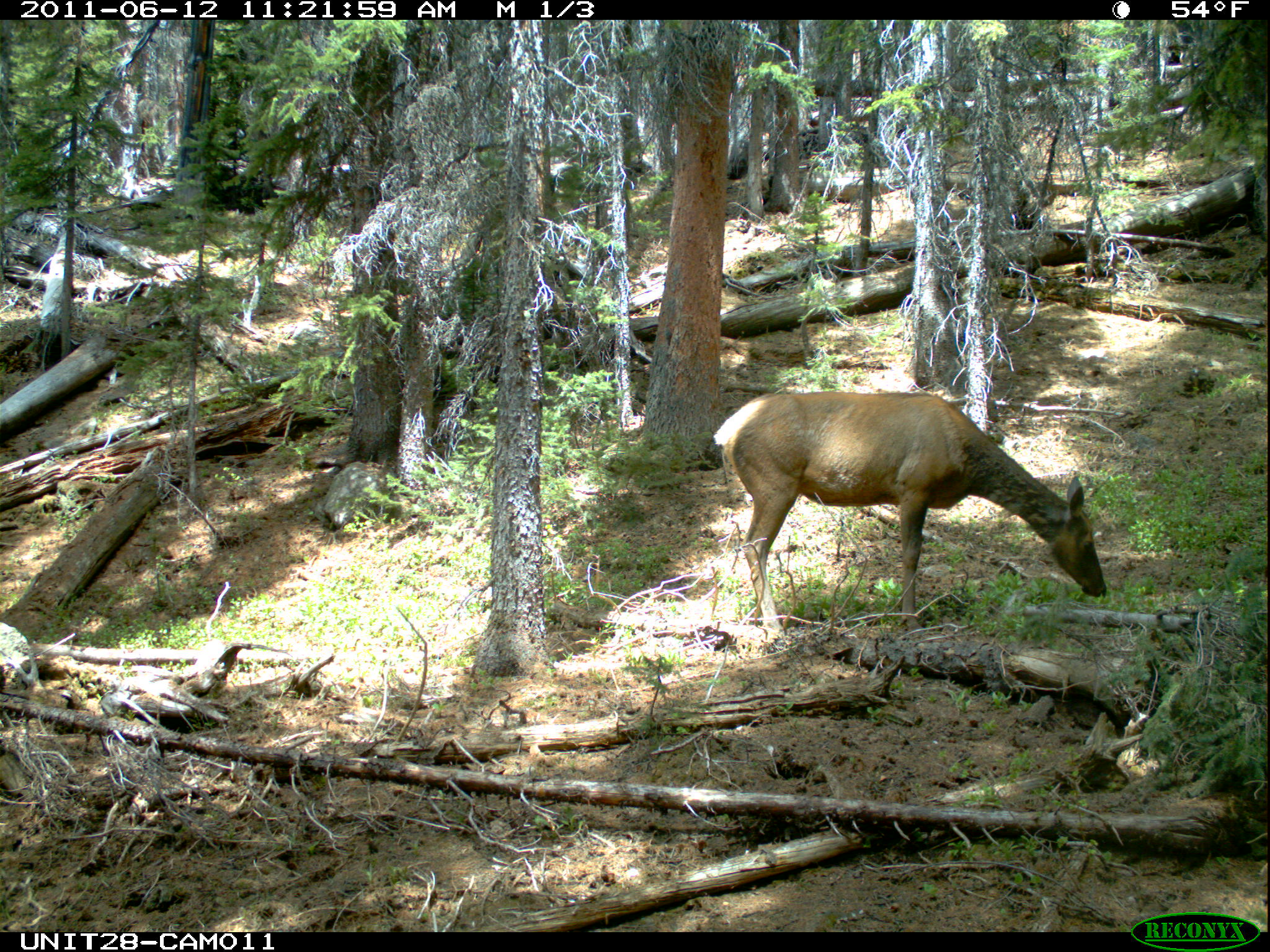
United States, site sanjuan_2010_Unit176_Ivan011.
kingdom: Animalia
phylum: Chordata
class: Mammalia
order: Artiodactyla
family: Cervidae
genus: Cervus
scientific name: Cervus elaphus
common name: red deer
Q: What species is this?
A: Cervus elaphus (red deer).